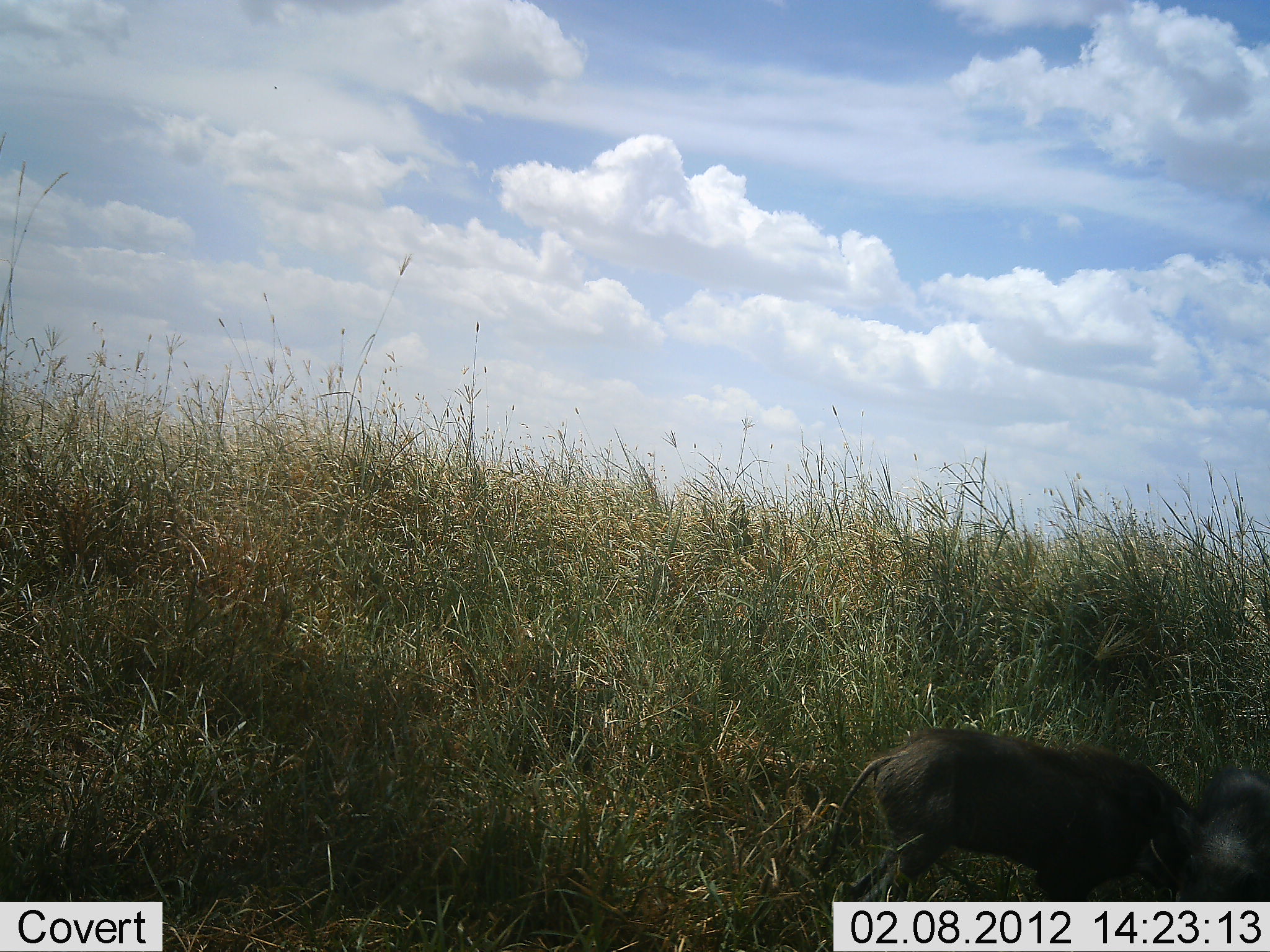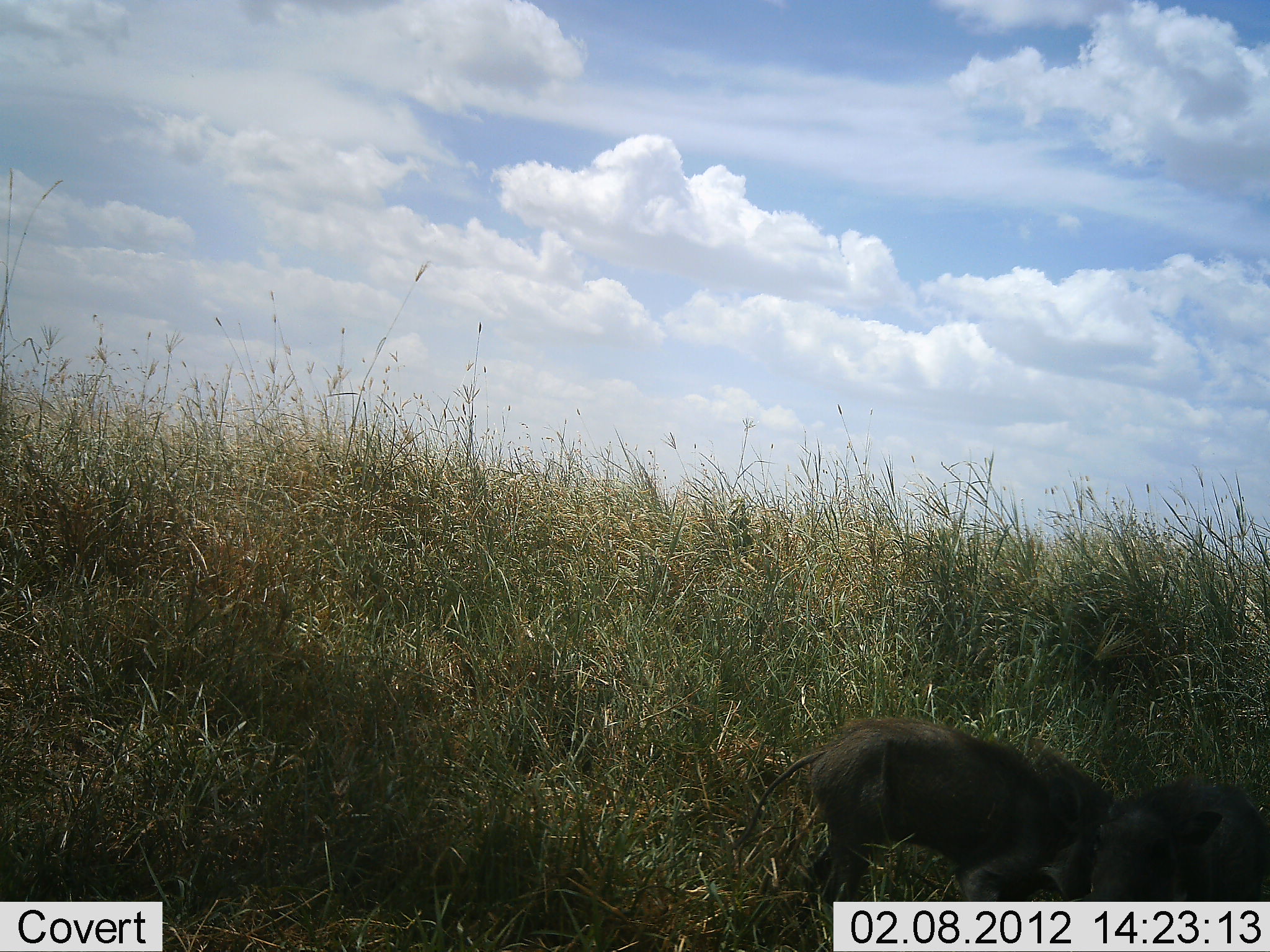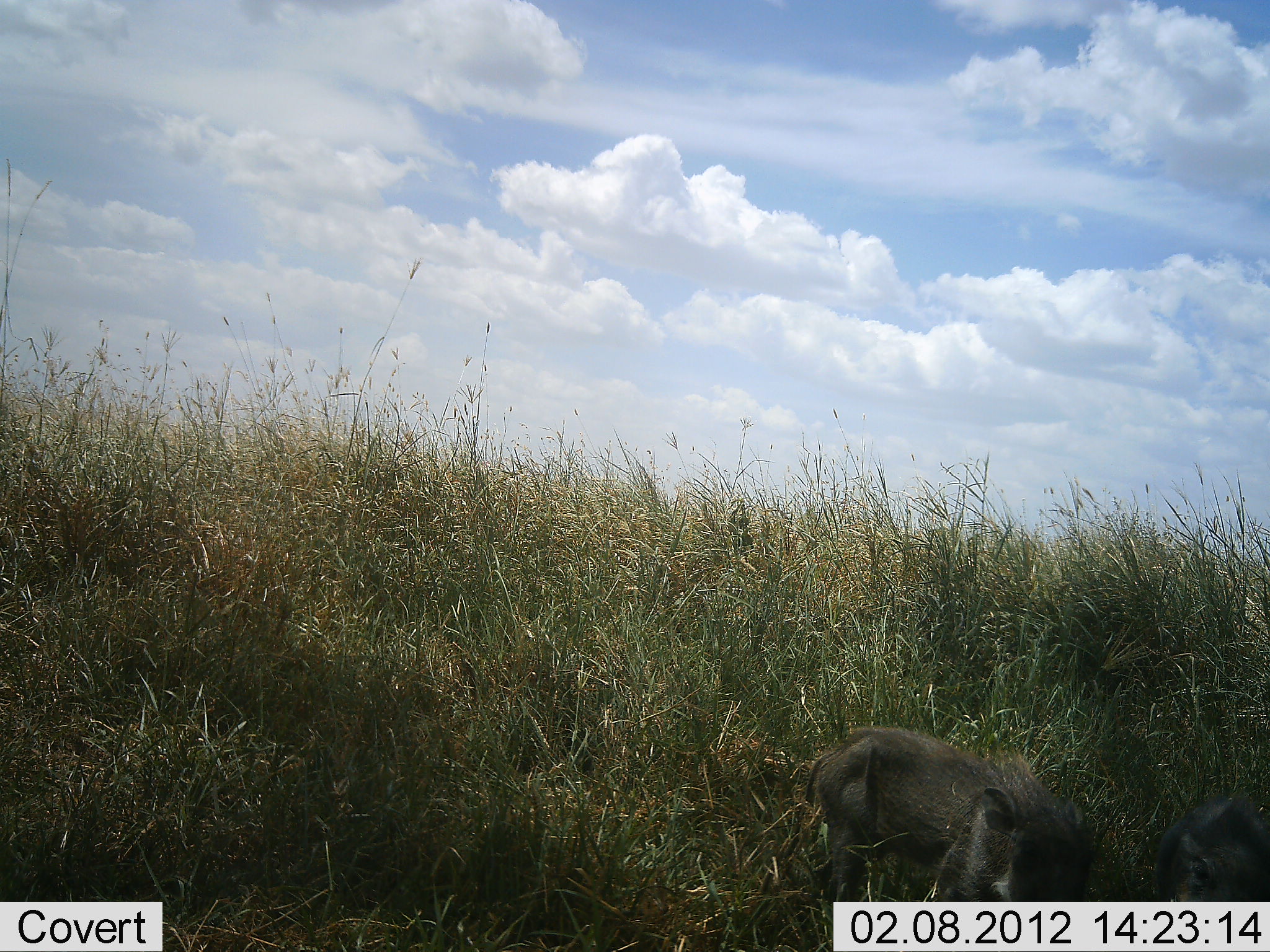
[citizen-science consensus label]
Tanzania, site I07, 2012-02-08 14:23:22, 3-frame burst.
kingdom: Animalia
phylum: Chordata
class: Mammalia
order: Artiodactyla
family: Suidae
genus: Phacochoerus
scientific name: Phacochoerus africanus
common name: warthog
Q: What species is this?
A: Warthog (Phacochoerus africanus).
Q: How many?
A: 2.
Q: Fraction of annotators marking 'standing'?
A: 26%.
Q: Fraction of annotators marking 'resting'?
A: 0%.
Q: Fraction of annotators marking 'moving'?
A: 57%.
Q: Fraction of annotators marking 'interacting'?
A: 4%.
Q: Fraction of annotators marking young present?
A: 43%.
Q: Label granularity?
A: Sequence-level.